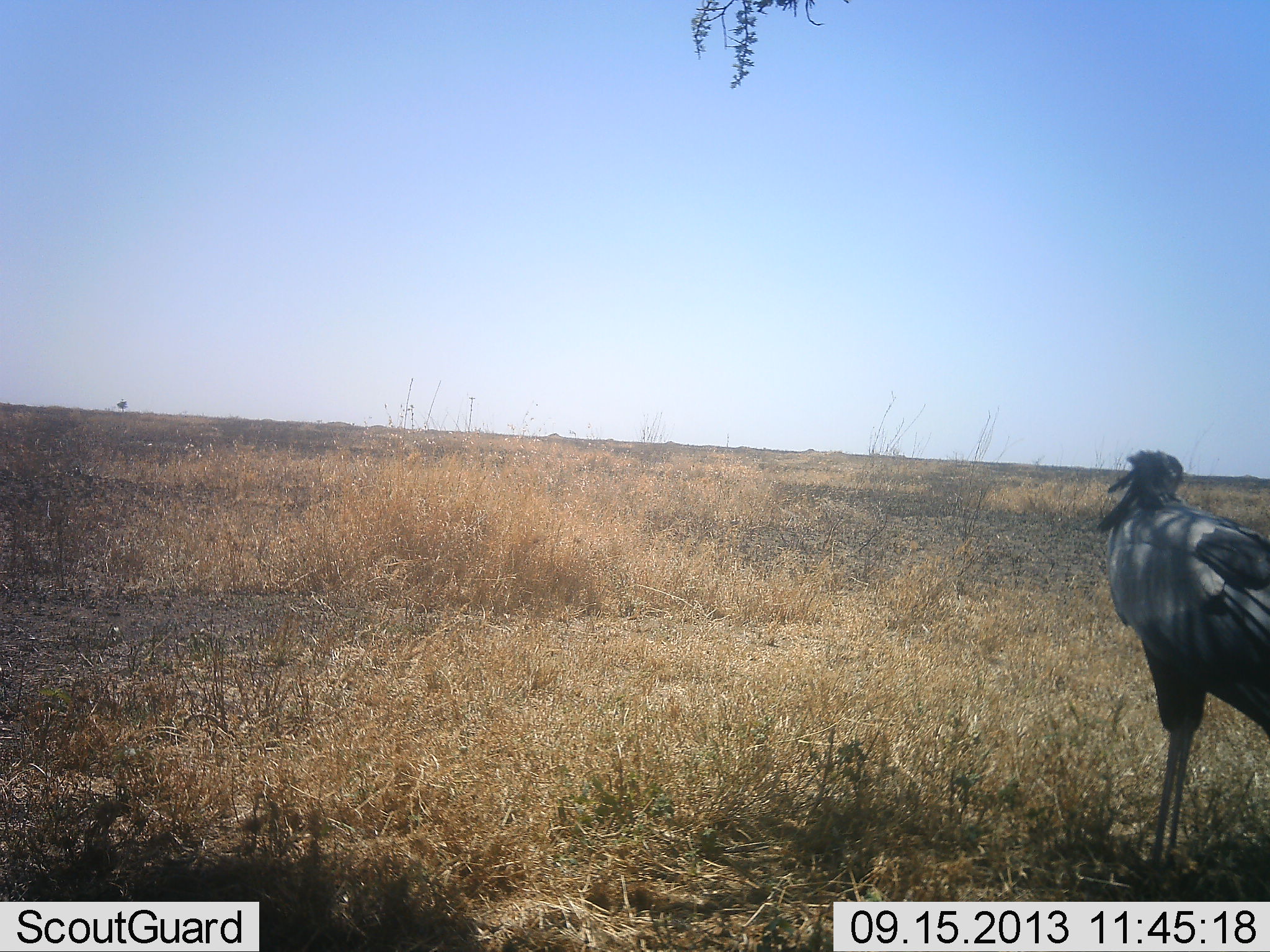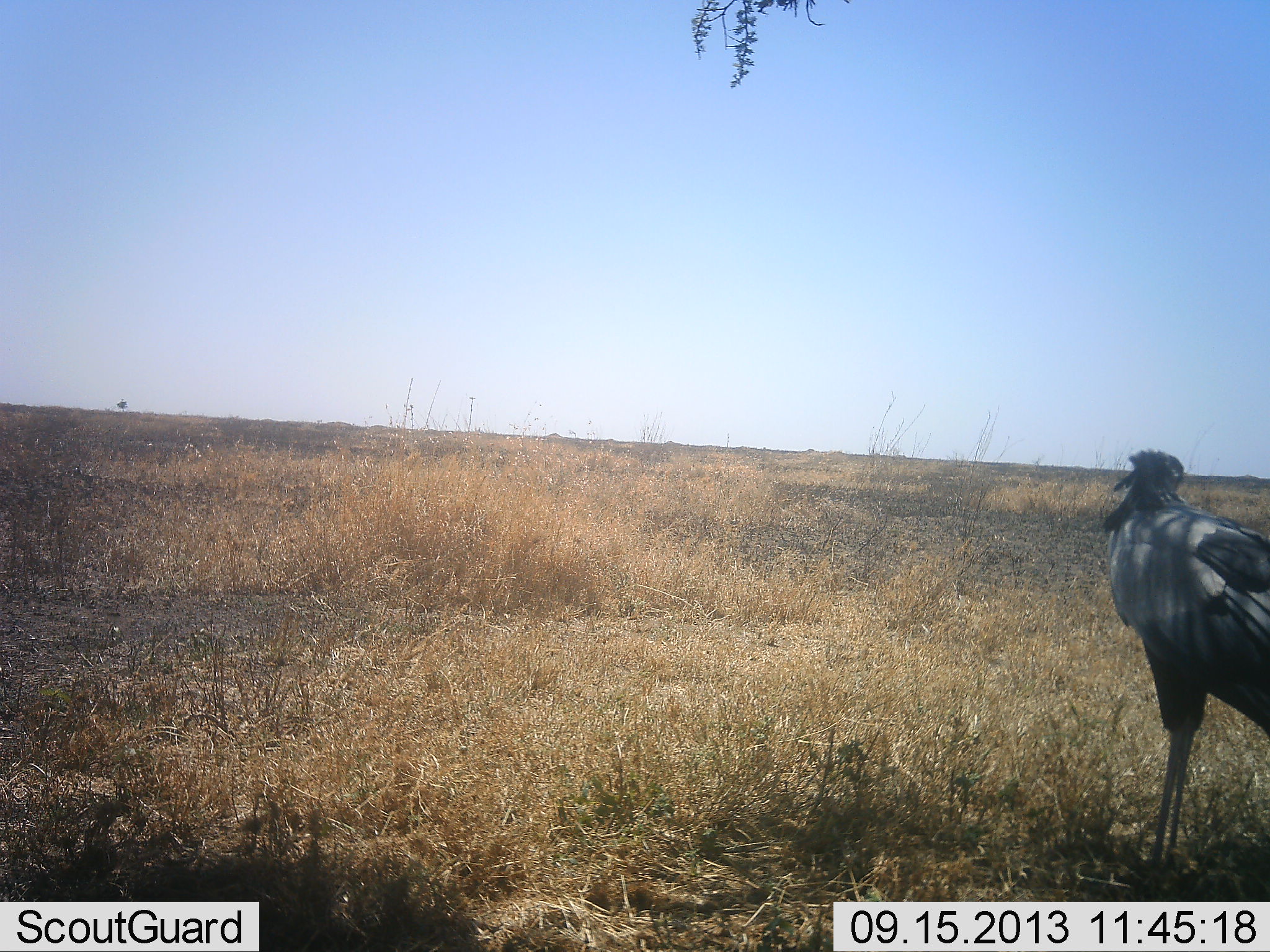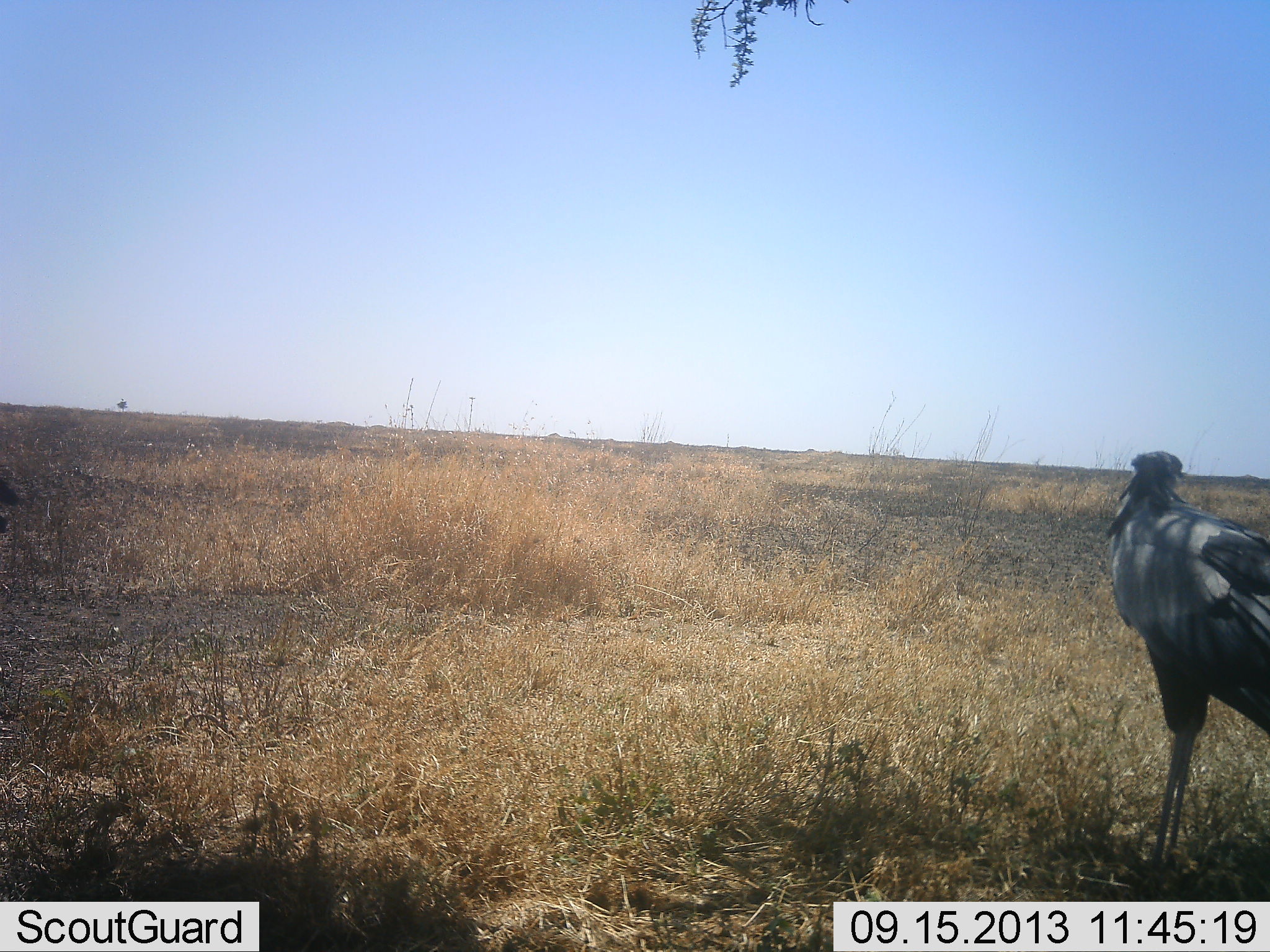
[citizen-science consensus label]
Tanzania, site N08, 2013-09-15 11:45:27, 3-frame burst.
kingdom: Animalia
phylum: Chordata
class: Aves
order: Accipitriformes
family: Sagittariidae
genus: Sagittarius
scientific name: Sagittarius serpentarius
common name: secretary bird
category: secretarybird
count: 1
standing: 100%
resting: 0%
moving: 0%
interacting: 0%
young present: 0%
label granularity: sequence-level